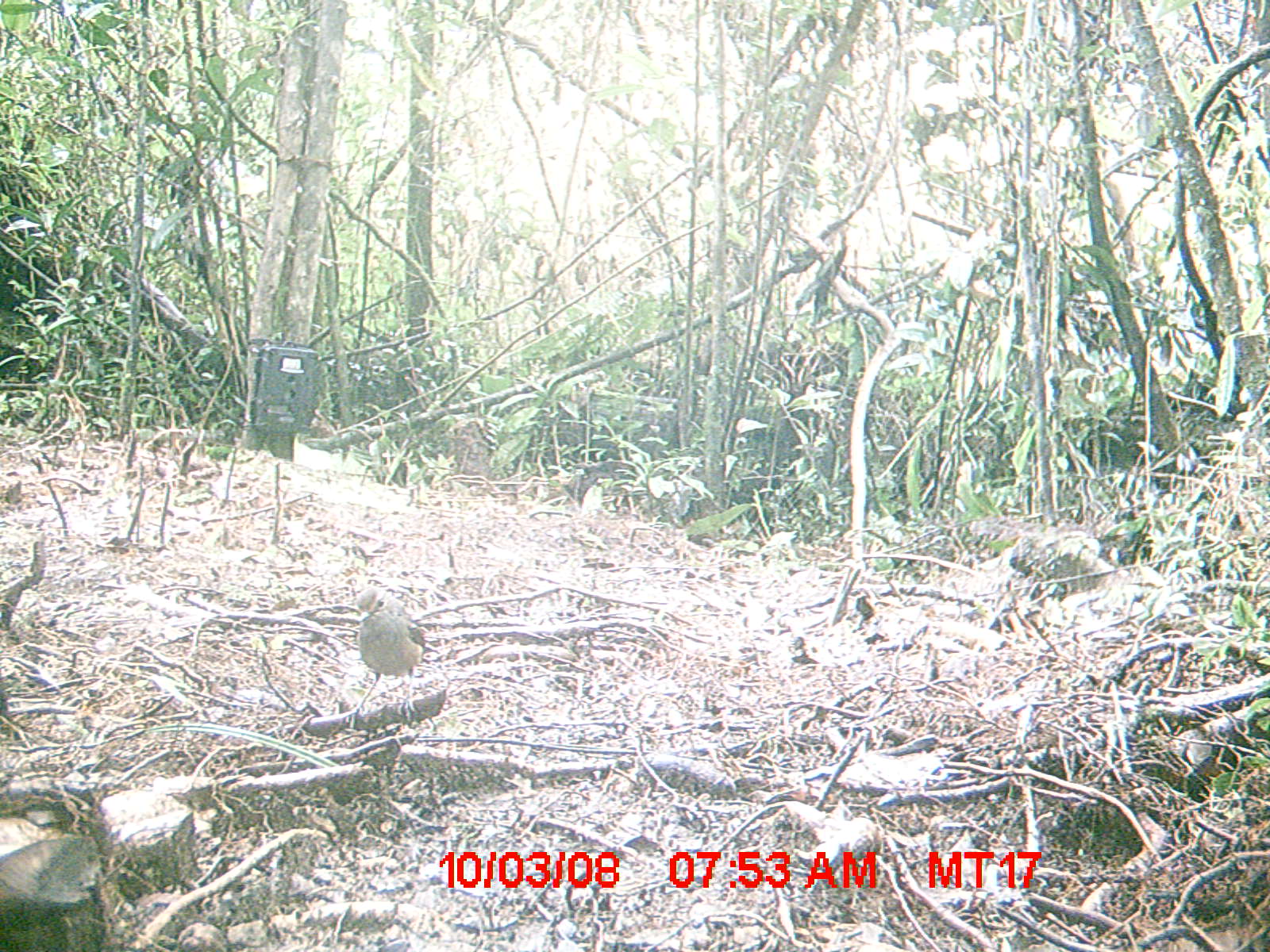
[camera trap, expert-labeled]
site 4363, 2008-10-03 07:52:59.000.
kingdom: Animalia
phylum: Chordata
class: Aves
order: Passeriformes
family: Muscicapidae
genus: Copsychus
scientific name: Copsychus albospecularis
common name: madagascar magpie-robin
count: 1